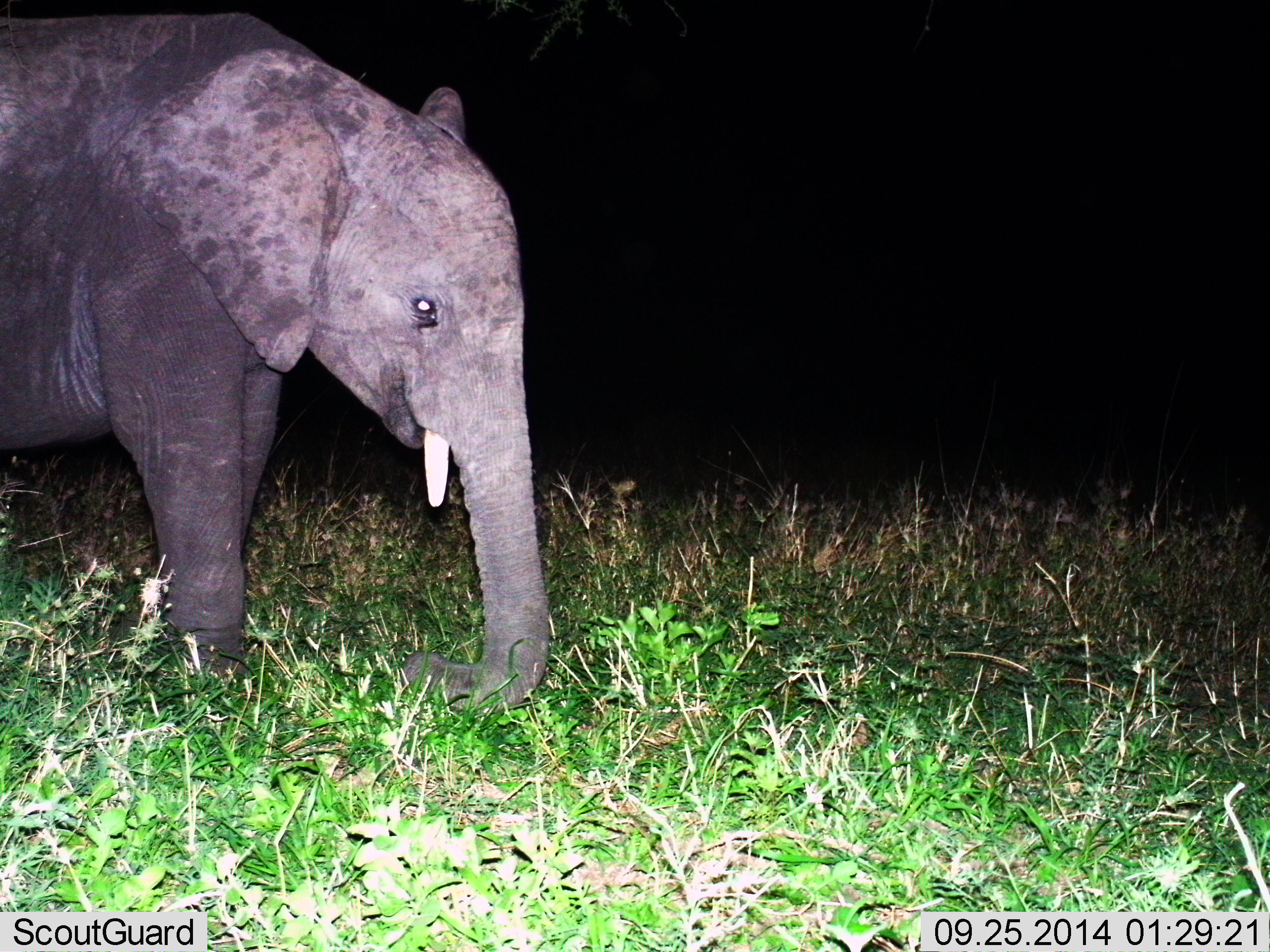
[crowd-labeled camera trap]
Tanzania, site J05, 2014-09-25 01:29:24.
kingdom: Animalia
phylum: Chordata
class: Mammalia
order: Proboscidea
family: Elephantidae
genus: Loxodonta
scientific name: Loxodonta africana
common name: african bush elephant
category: elephant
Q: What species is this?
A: Elephant (african bush elephant) (Loxodonta africana).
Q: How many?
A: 1.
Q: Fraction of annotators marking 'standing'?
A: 70%.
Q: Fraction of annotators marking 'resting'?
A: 0%.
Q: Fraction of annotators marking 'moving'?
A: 20%.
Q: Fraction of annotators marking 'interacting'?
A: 0%.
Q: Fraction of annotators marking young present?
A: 30%.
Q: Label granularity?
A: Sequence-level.